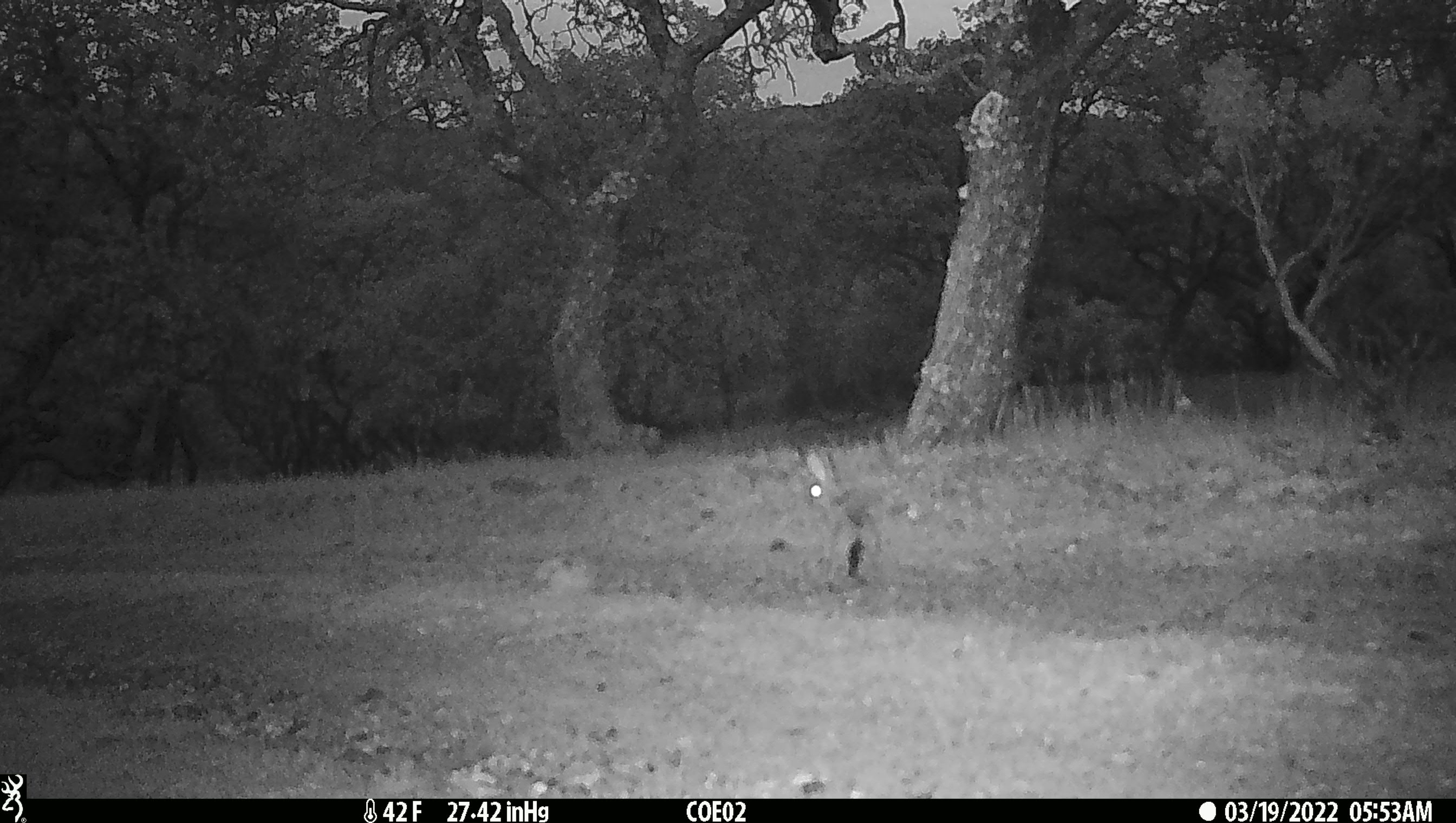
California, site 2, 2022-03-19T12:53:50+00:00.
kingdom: Animalia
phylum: Chordata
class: Mammalia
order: Lagomorpha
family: Leporidae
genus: Lepus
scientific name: Lepus californicus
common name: black-tailed jackrabbit